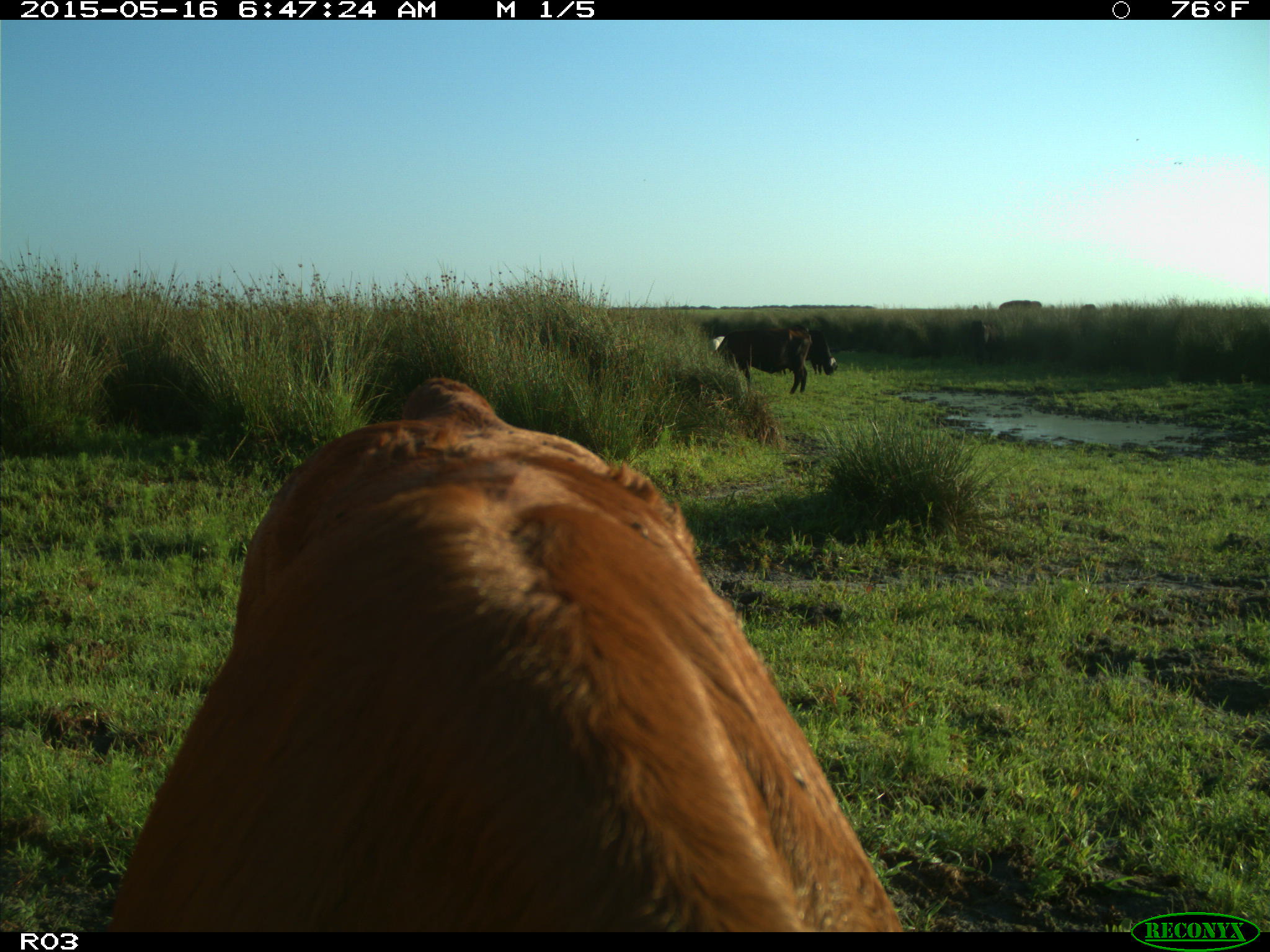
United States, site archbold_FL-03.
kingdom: Animalia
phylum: Chordata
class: Mammalia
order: Artiodactyla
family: Bovidae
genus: Bos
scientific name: Bos taurus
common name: domestic cow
Bos taurus (domestic cow).